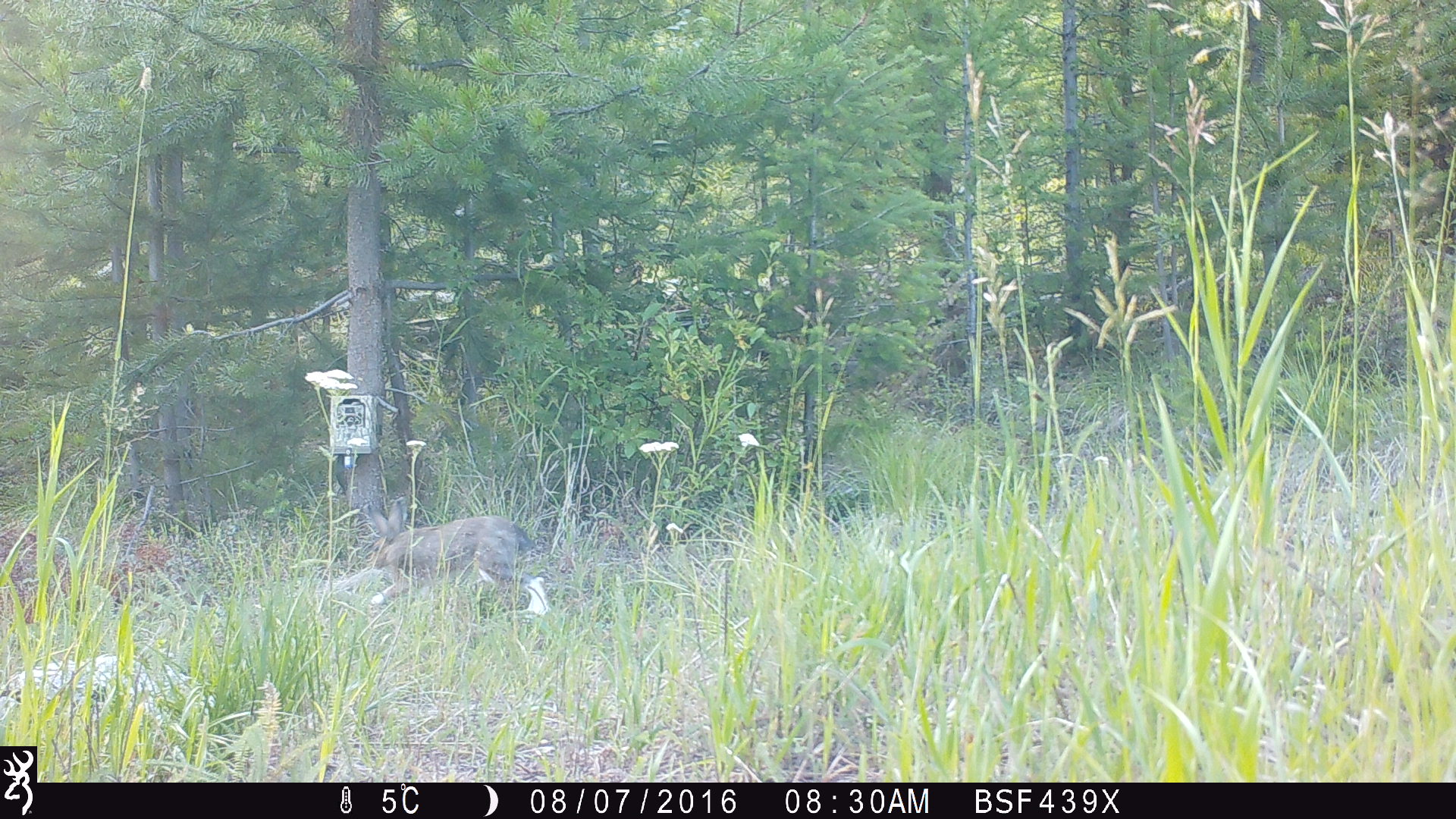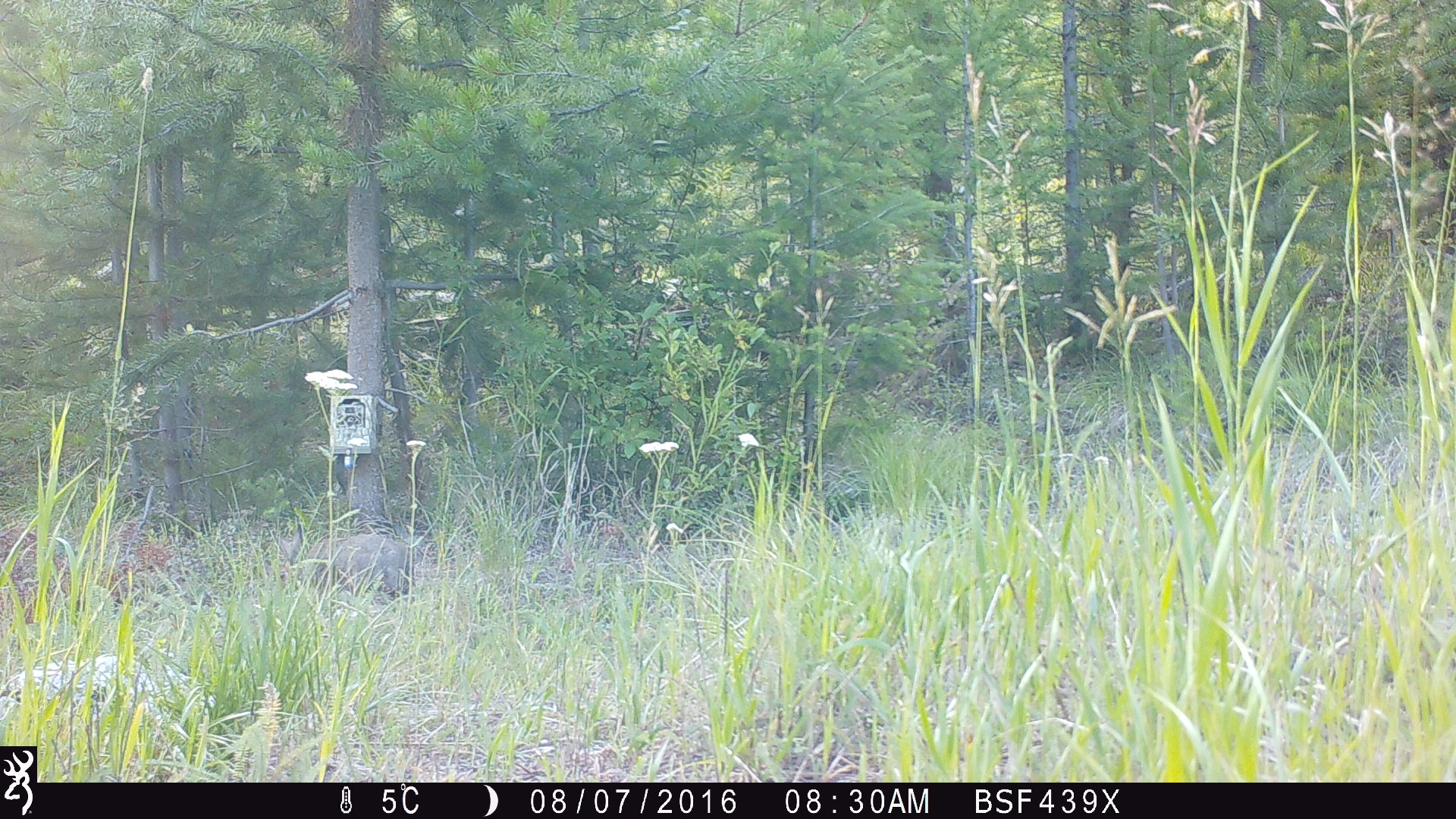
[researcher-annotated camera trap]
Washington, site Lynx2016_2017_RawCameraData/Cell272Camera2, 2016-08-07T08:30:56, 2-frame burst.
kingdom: Animalia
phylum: Chordata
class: Mammalia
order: Lagomorpha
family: Leporidae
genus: Lepus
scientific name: Lepus americanus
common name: snowshoe hare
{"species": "Lepus americanus (snowshoe hare)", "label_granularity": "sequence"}